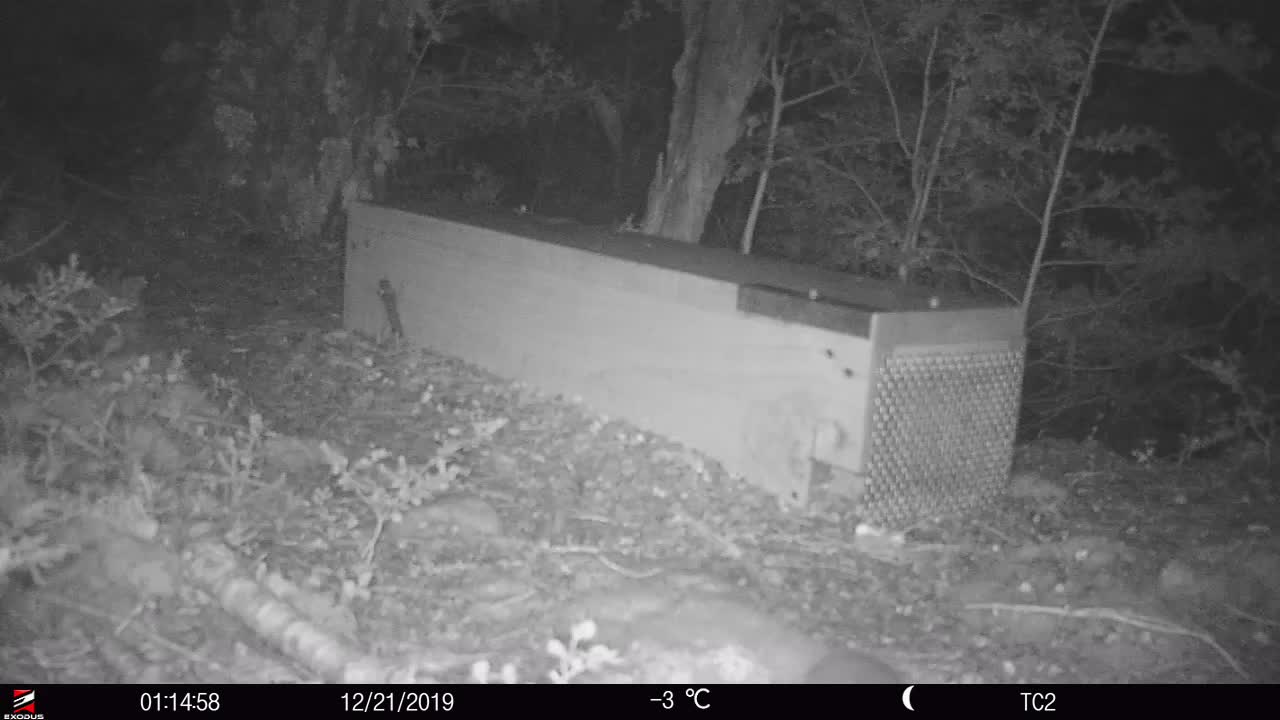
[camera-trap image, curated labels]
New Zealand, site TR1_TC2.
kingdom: Animalia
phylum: Chordata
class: Mammalia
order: Rodentia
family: Muridae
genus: Rattus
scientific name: Rattus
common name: rat